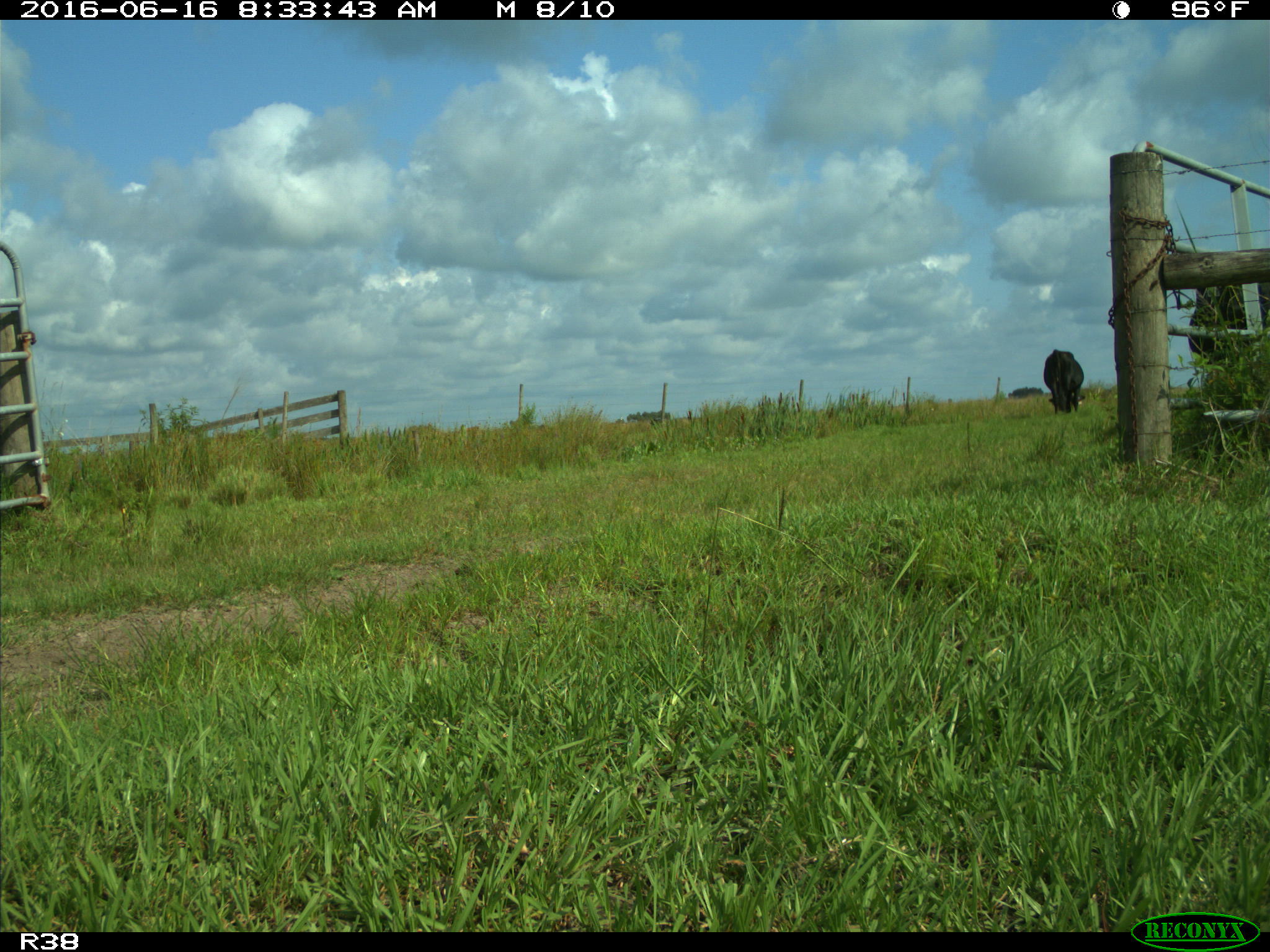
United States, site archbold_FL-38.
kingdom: Animalia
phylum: Chordata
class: Mammalia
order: Artiodactyla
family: Bovidae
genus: Bos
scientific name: Bos taurus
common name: domestic cow